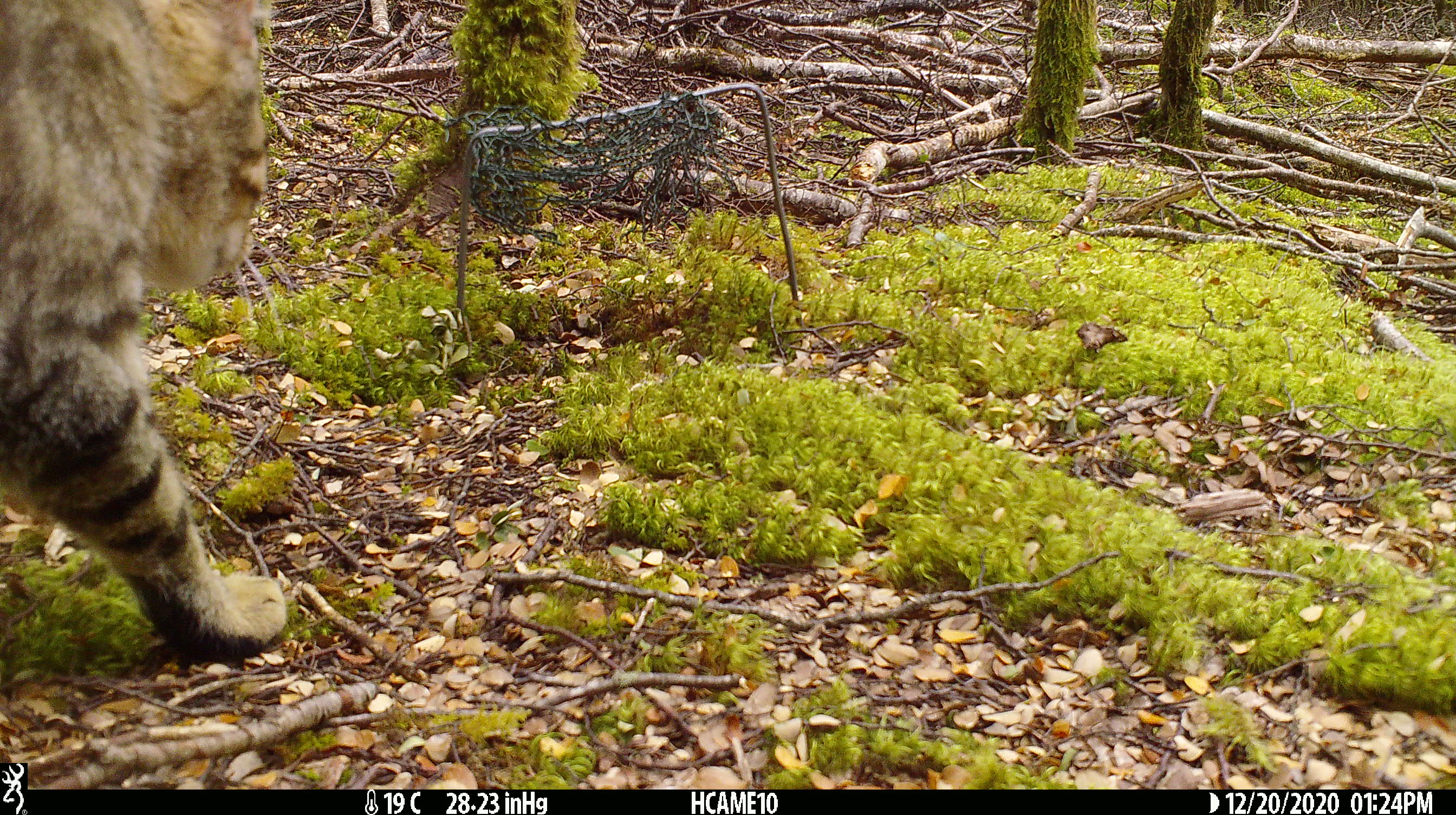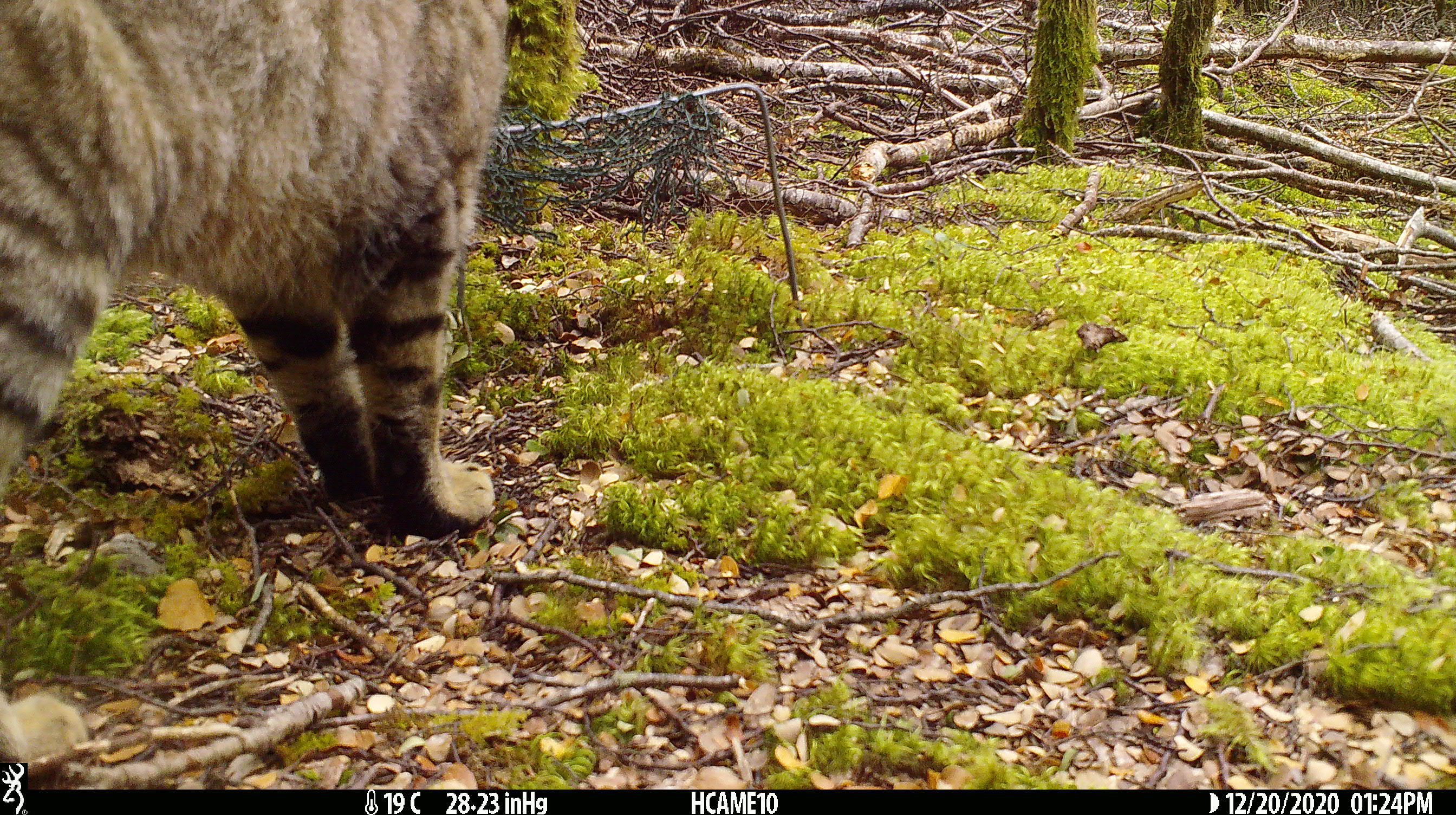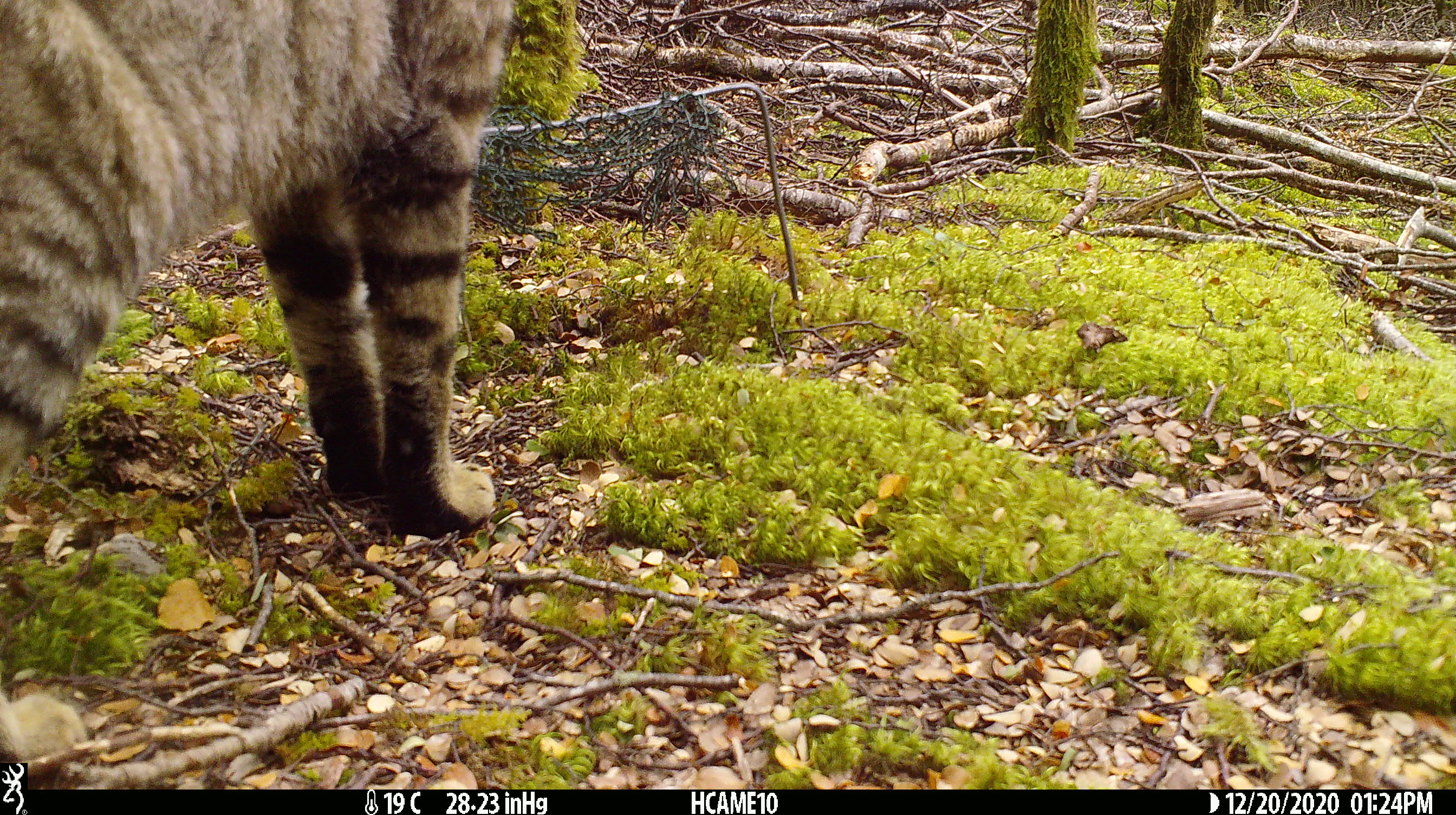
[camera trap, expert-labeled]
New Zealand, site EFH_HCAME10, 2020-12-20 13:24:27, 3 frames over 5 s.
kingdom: Animalia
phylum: Chordata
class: Mammalia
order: Carnivora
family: Felidae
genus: Felis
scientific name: Felis catus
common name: domestic cat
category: cat